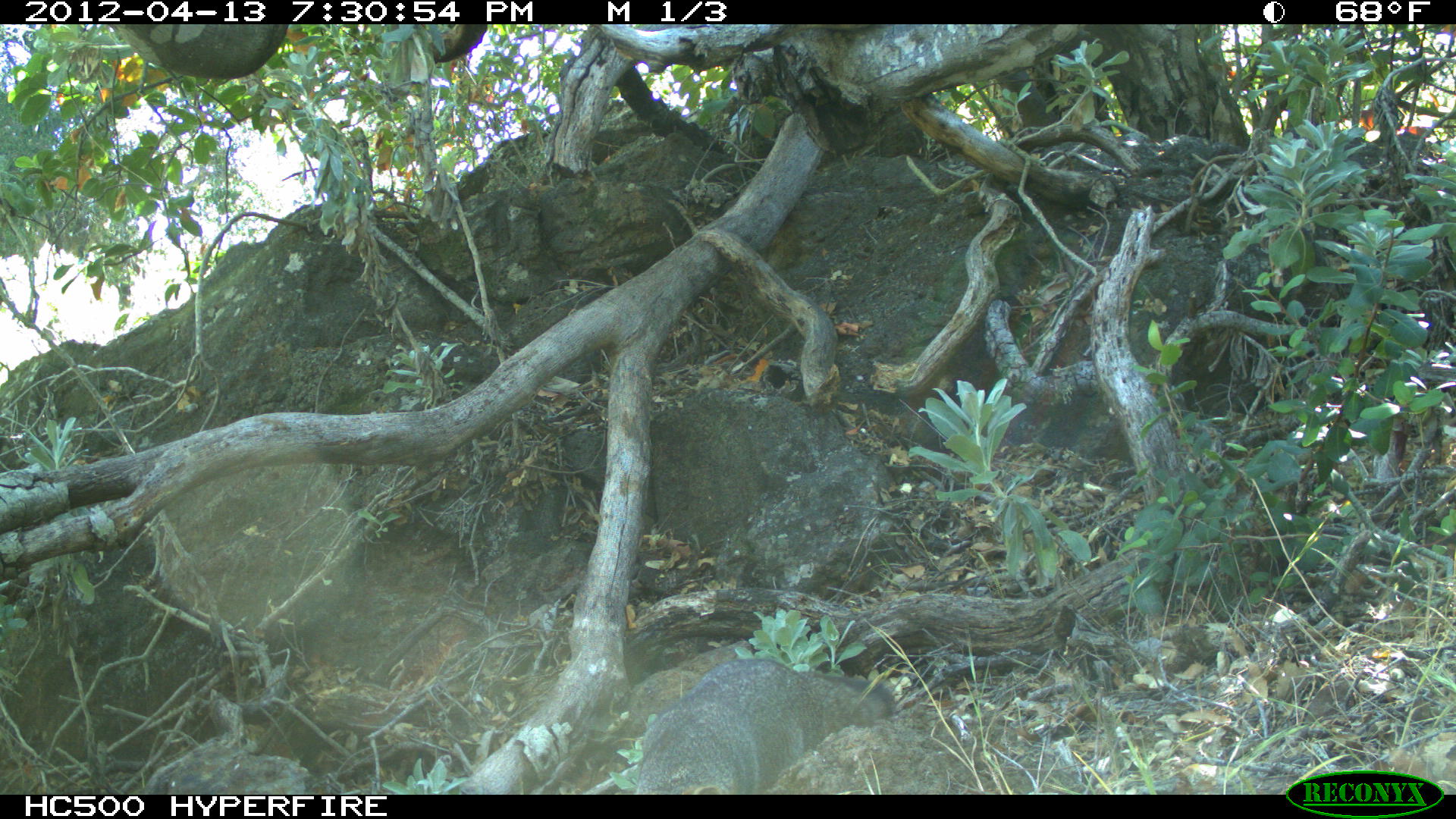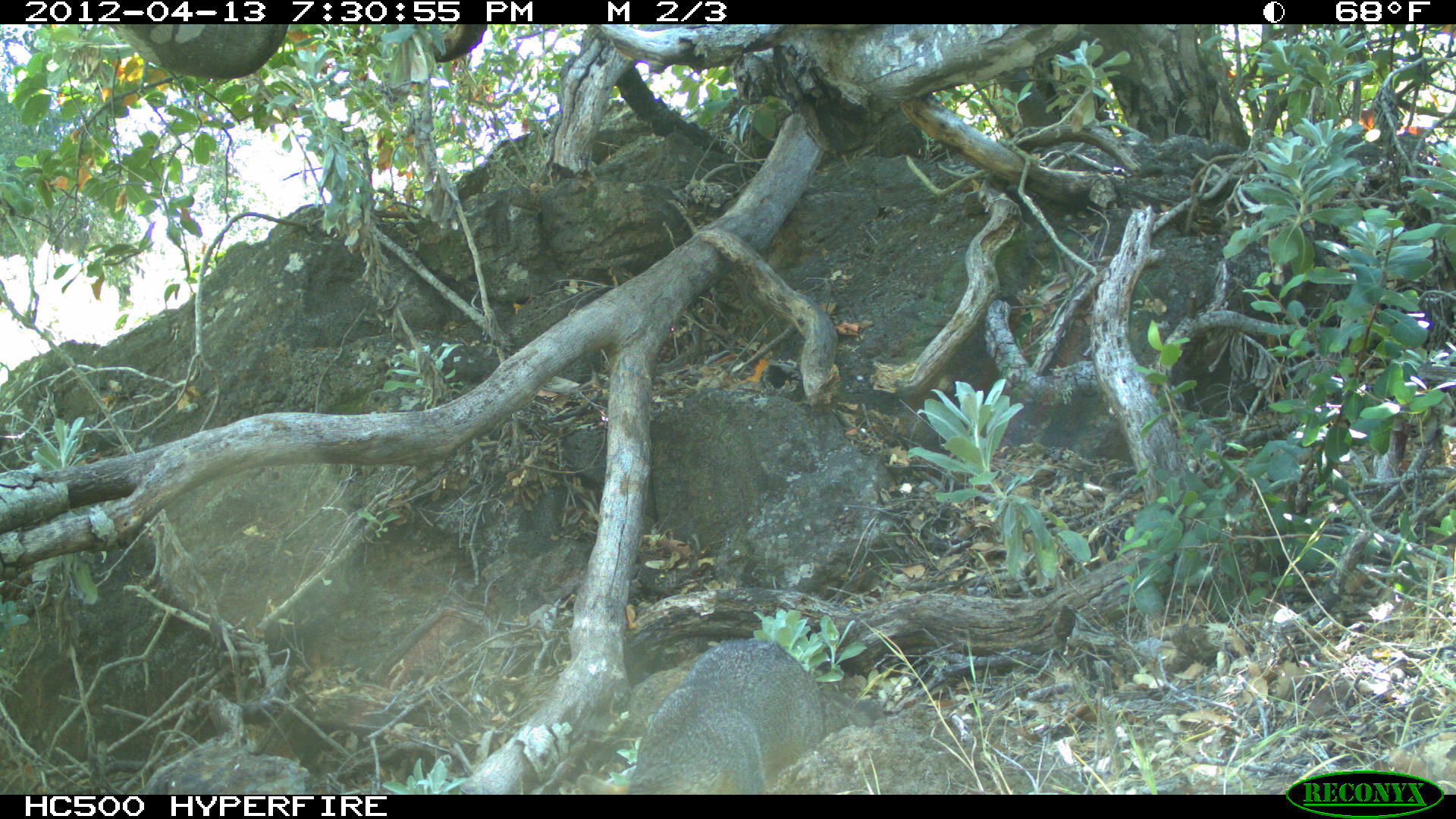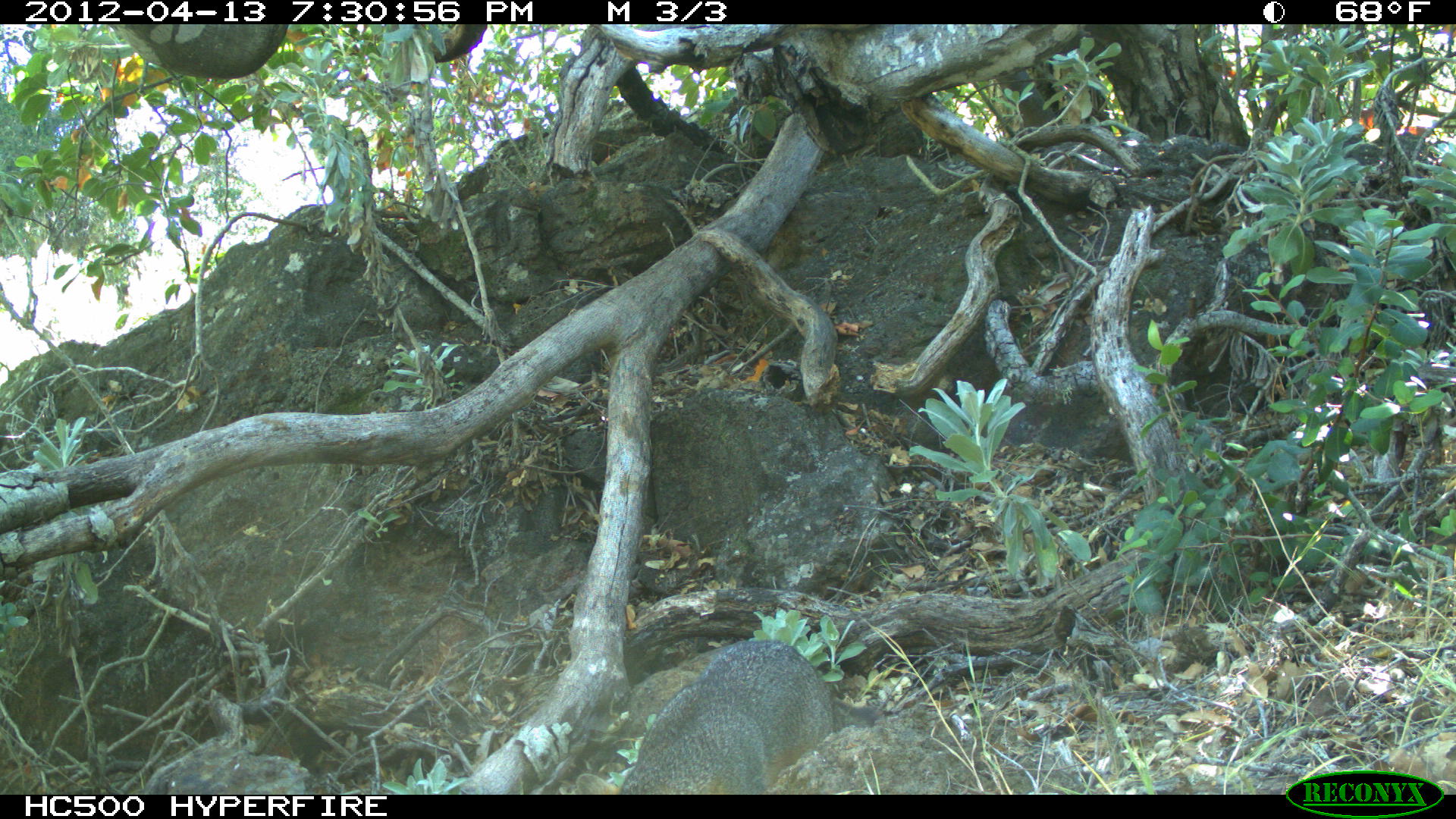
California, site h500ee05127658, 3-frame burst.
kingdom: Animalia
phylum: Chordata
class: Mammalia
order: Carnivora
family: Canidae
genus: Urocyon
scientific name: Urocyon littoralis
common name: island fox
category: fox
Fox (island fox) (Urocyon littoralis).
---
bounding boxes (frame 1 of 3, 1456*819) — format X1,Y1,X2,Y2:
fox: 616,658,893,794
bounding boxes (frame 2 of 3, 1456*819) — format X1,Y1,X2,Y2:
fox: 629,637,825,794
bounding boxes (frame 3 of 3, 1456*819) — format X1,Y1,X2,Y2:
fox: 576,639,833,794